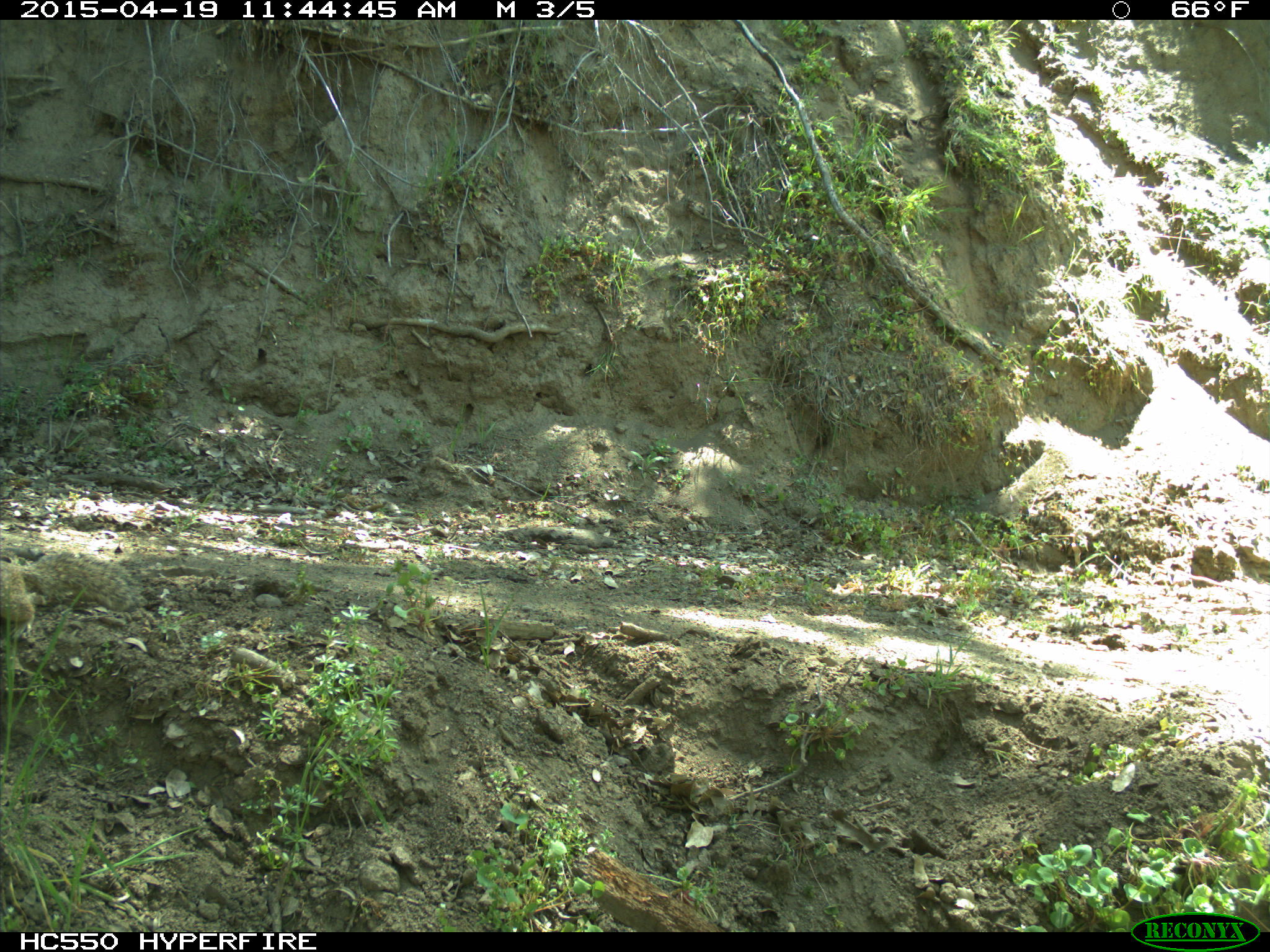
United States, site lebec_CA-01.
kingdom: Animalia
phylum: Chordata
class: Mammalia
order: Rodentia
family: Sciuridae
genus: Otospermophilus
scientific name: Otospermophilus beecheyi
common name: california ground squirrel